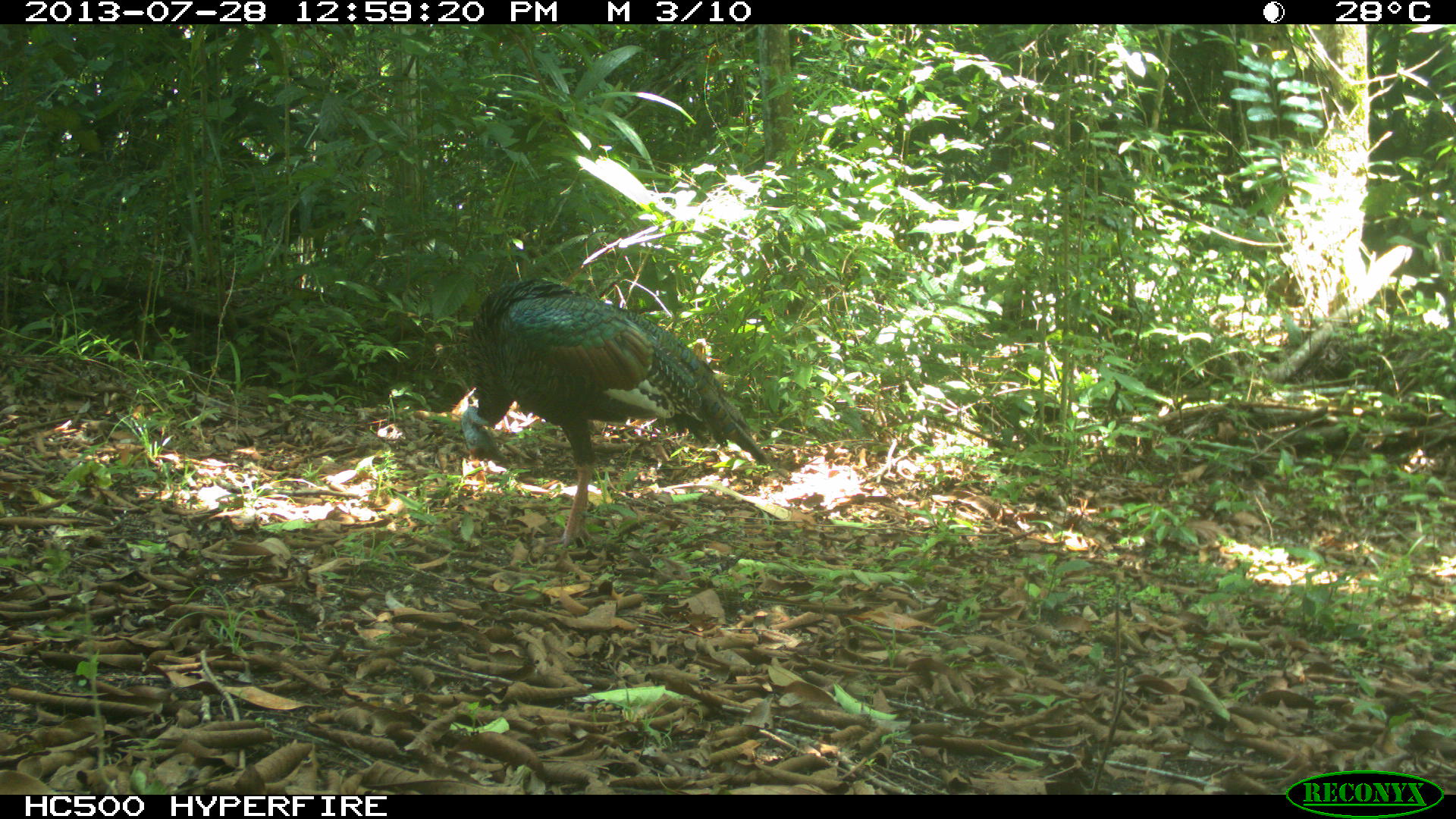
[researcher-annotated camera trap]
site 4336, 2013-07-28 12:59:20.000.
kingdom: Animalia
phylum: Chordata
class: Aves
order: Galliformes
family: Phasianidae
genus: Meleagris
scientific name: Meleagris ocellata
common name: ocellated turkey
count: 1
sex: male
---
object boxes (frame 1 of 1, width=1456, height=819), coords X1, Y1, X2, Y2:
meleagris ocellata: 460, 274, 768, 562